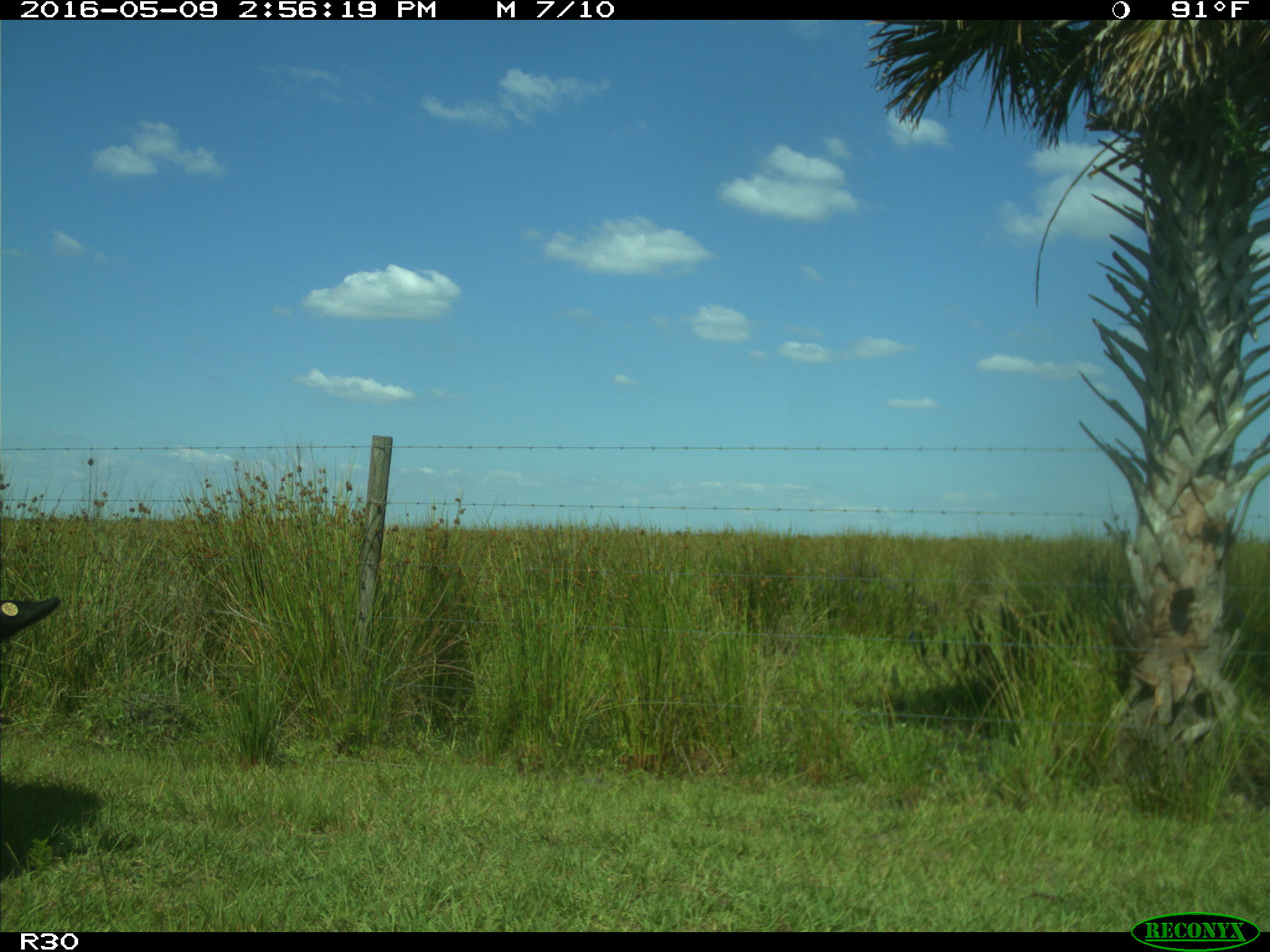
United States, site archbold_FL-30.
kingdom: Animalia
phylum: Chordata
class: Mammalia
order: Artiodactyla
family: Bovidae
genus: Bos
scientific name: Bos taurus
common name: domestic cow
Bos taurus (domestic cow).